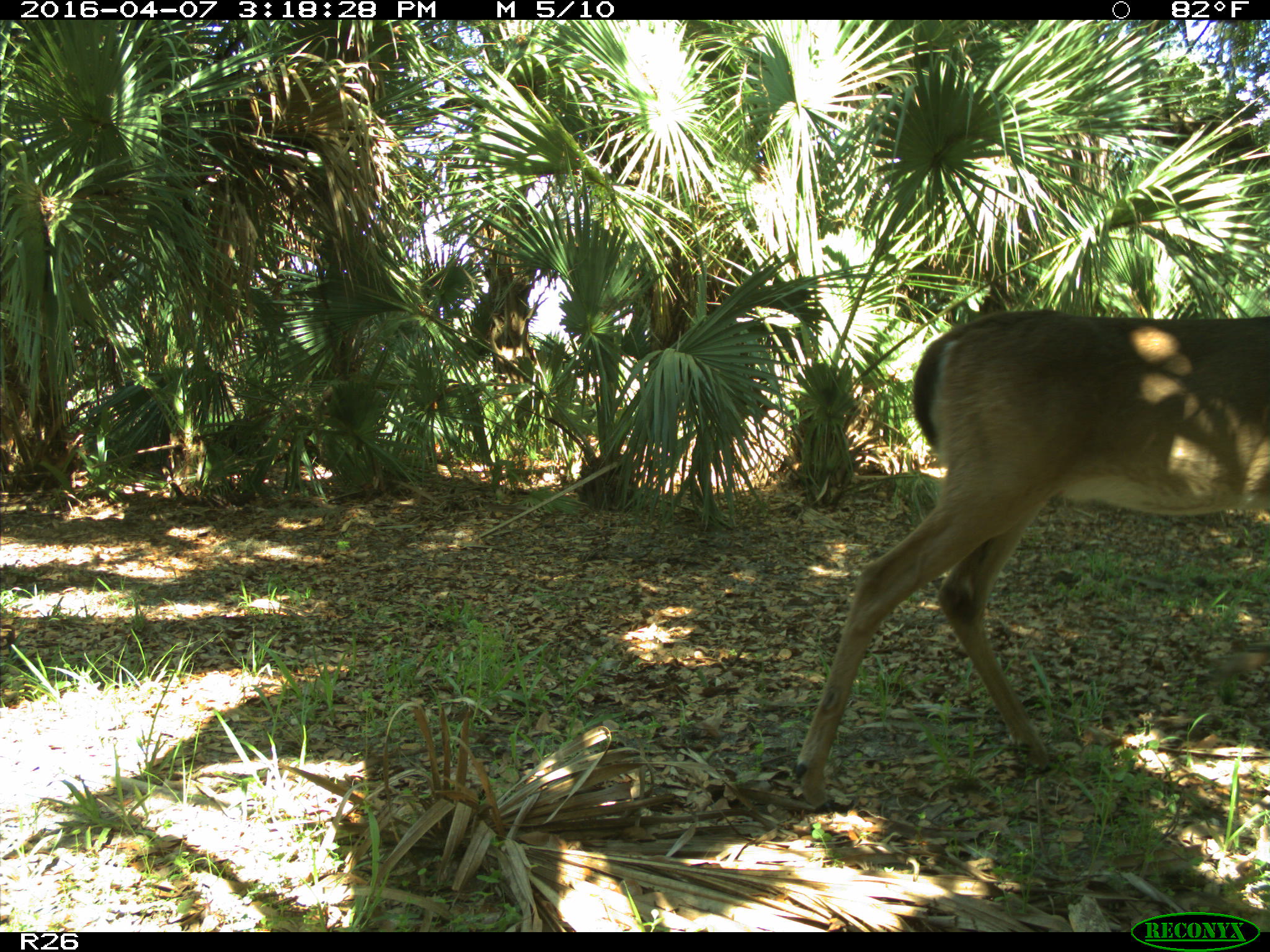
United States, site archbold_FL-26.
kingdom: Animalia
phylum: Chordata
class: Mammalia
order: Artiodactyla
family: Cervidae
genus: Odocoileus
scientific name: Odocoileus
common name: deer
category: unidentified deer